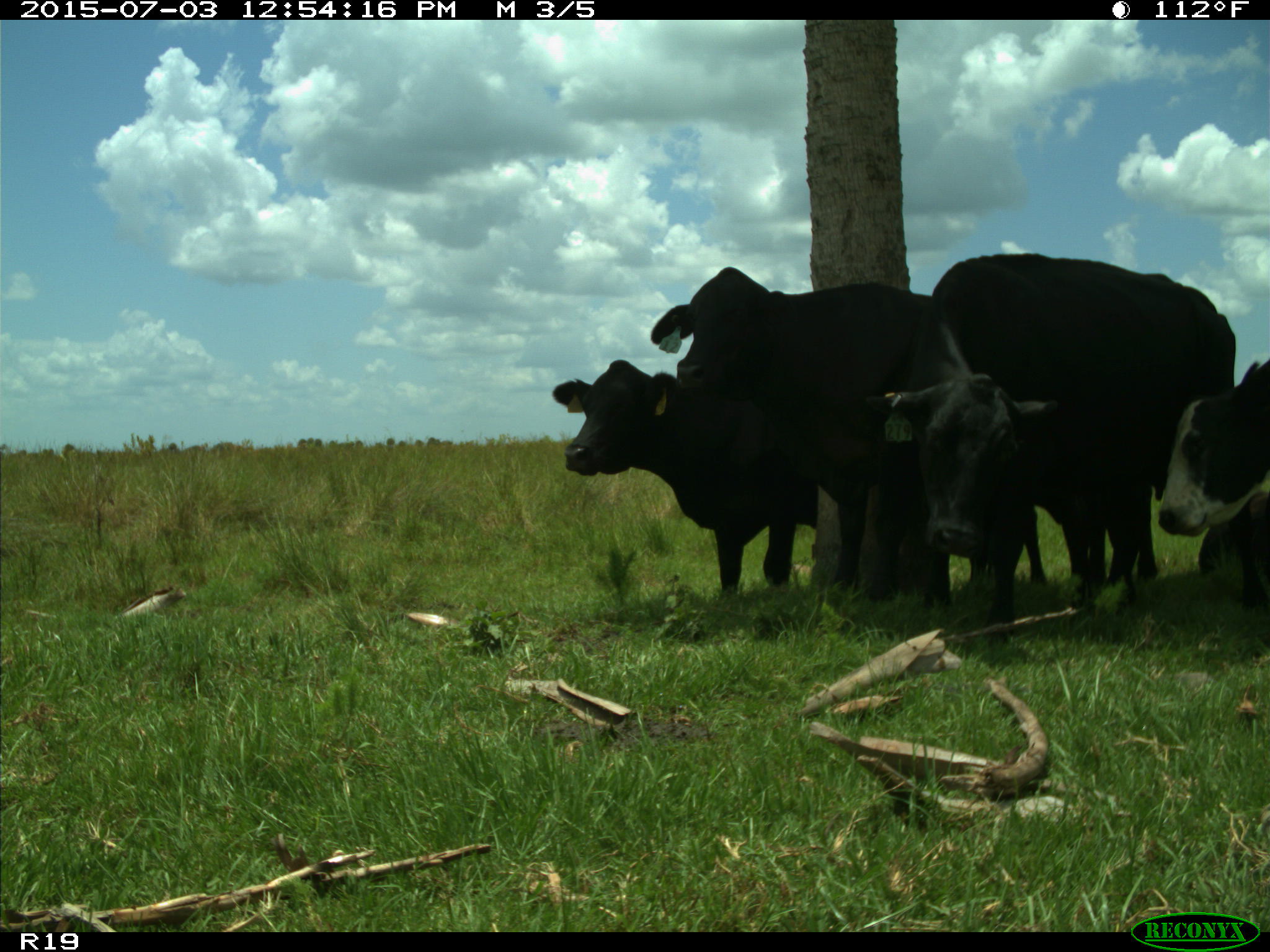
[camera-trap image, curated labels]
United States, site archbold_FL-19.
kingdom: Animalia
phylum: Chordata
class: Mammalia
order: Artiodactyla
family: Bovidae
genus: Bos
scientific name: Bos taurus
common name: domestic cow